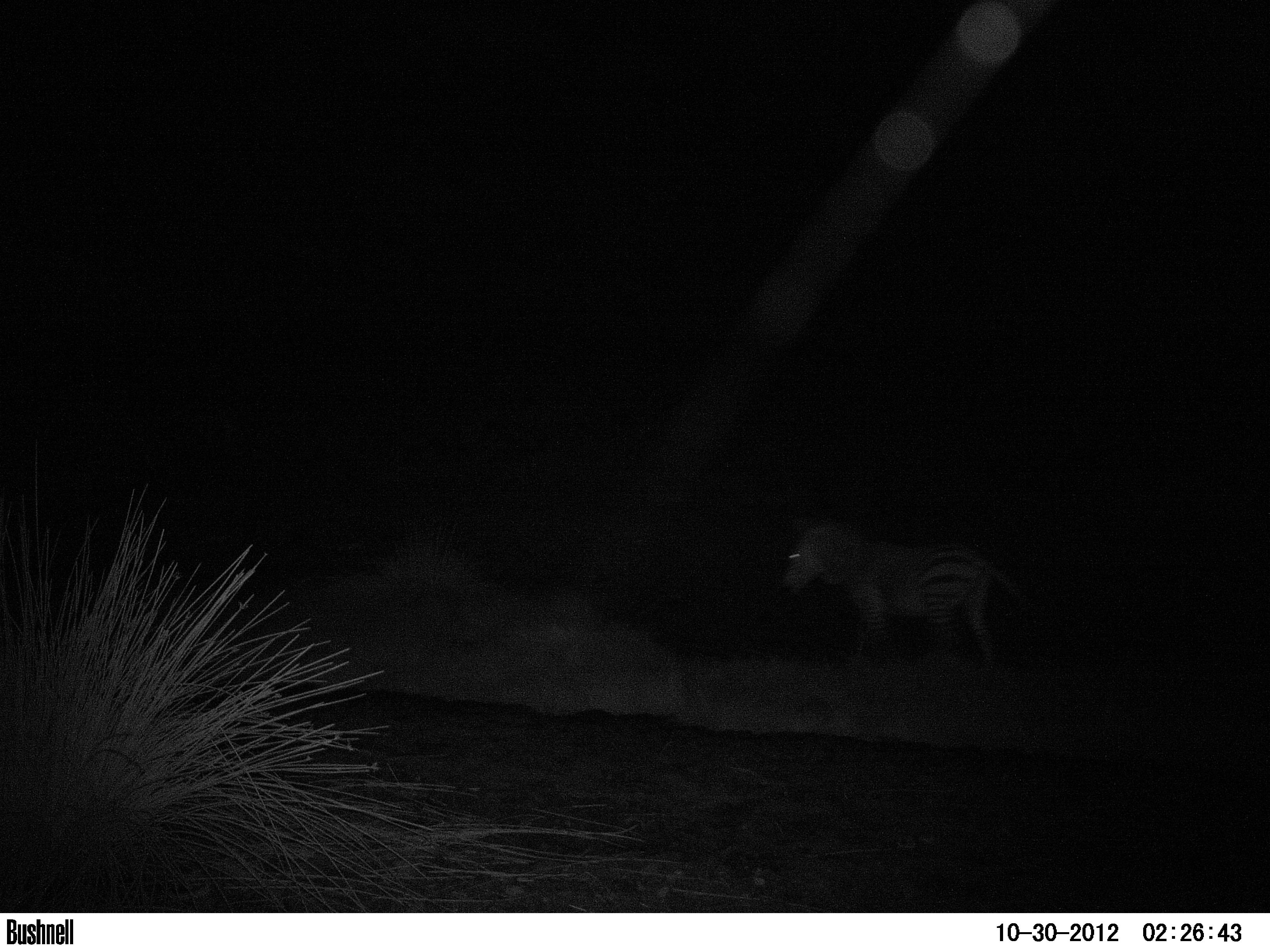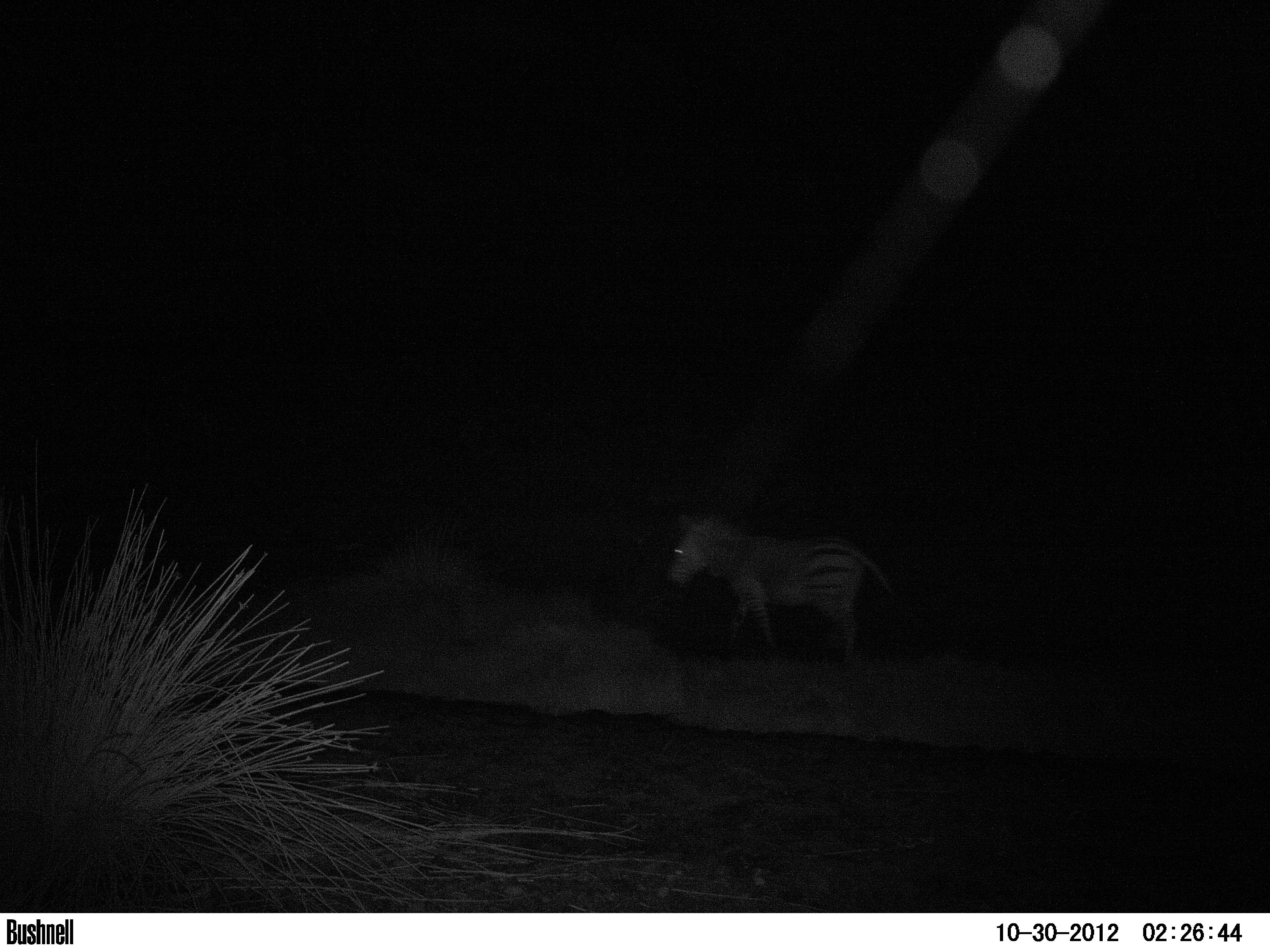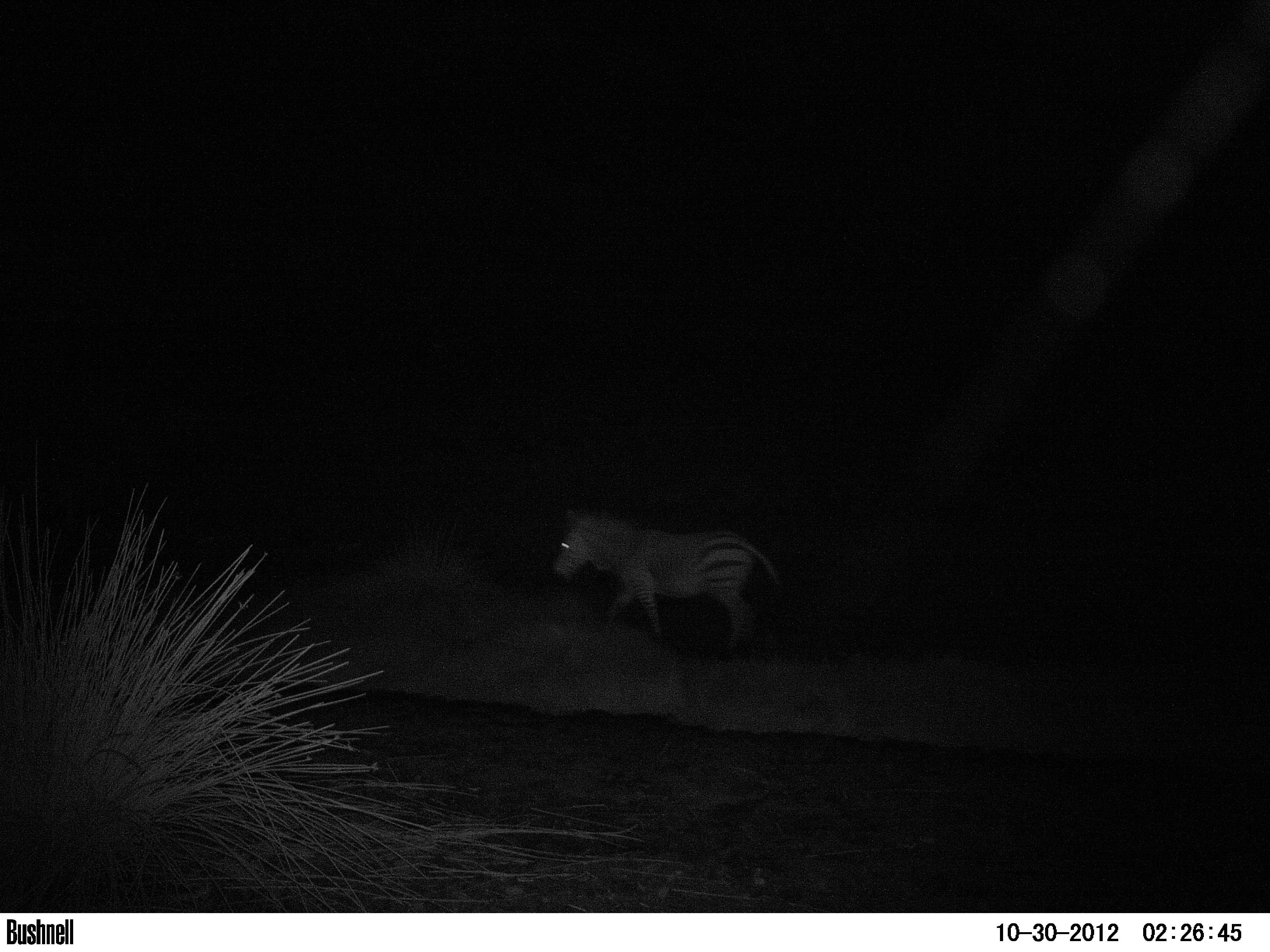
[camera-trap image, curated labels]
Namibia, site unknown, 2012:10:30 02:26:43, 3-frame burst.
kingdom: Animalia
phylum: Chordata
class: Mammalia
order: Perissodactyla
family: Equidae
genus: Equus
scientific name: Equus zebra hartmannae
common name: hartmann's mountain zebra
Equus zebra hartmannae (hartmann's mountain zebra).